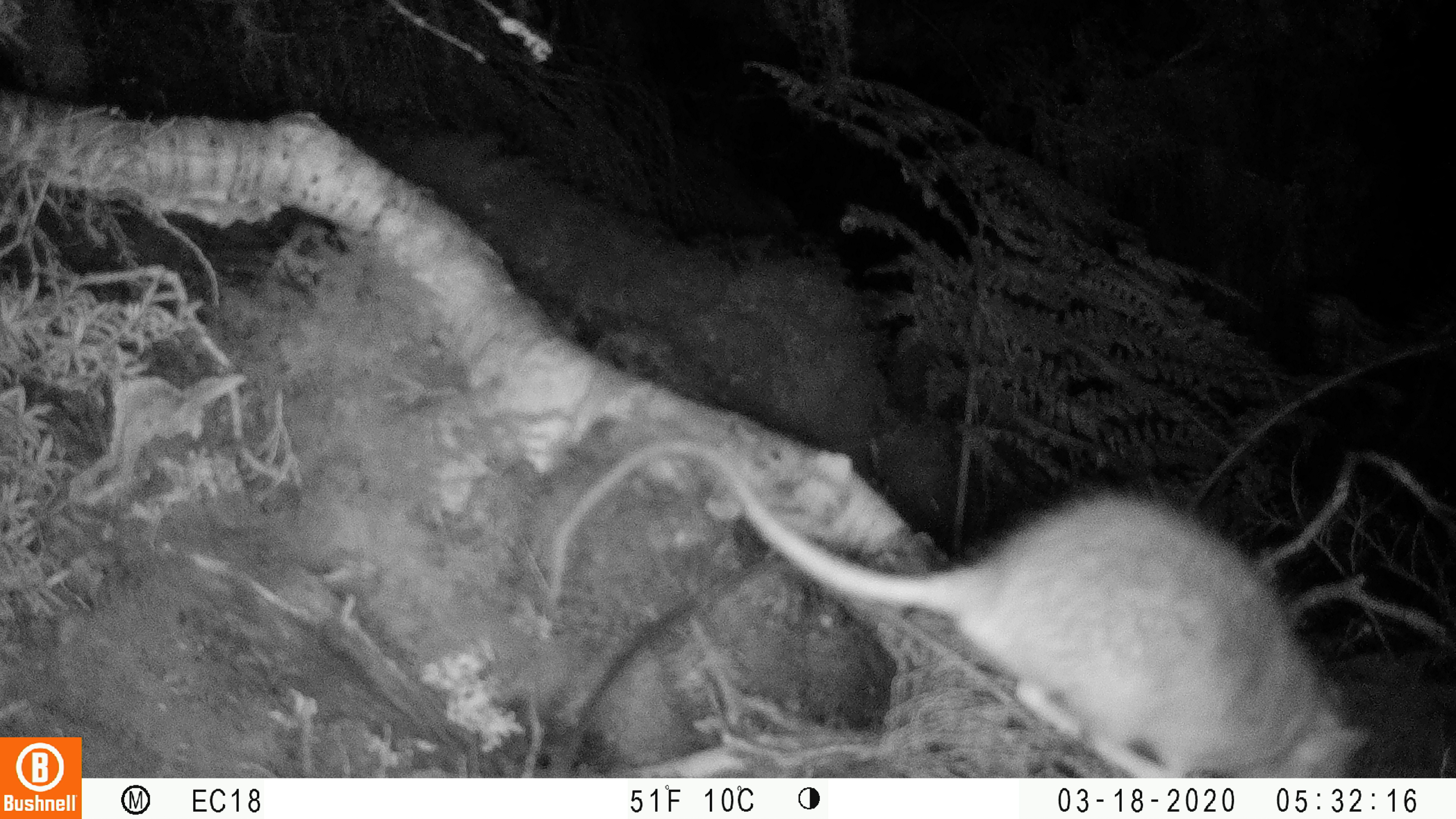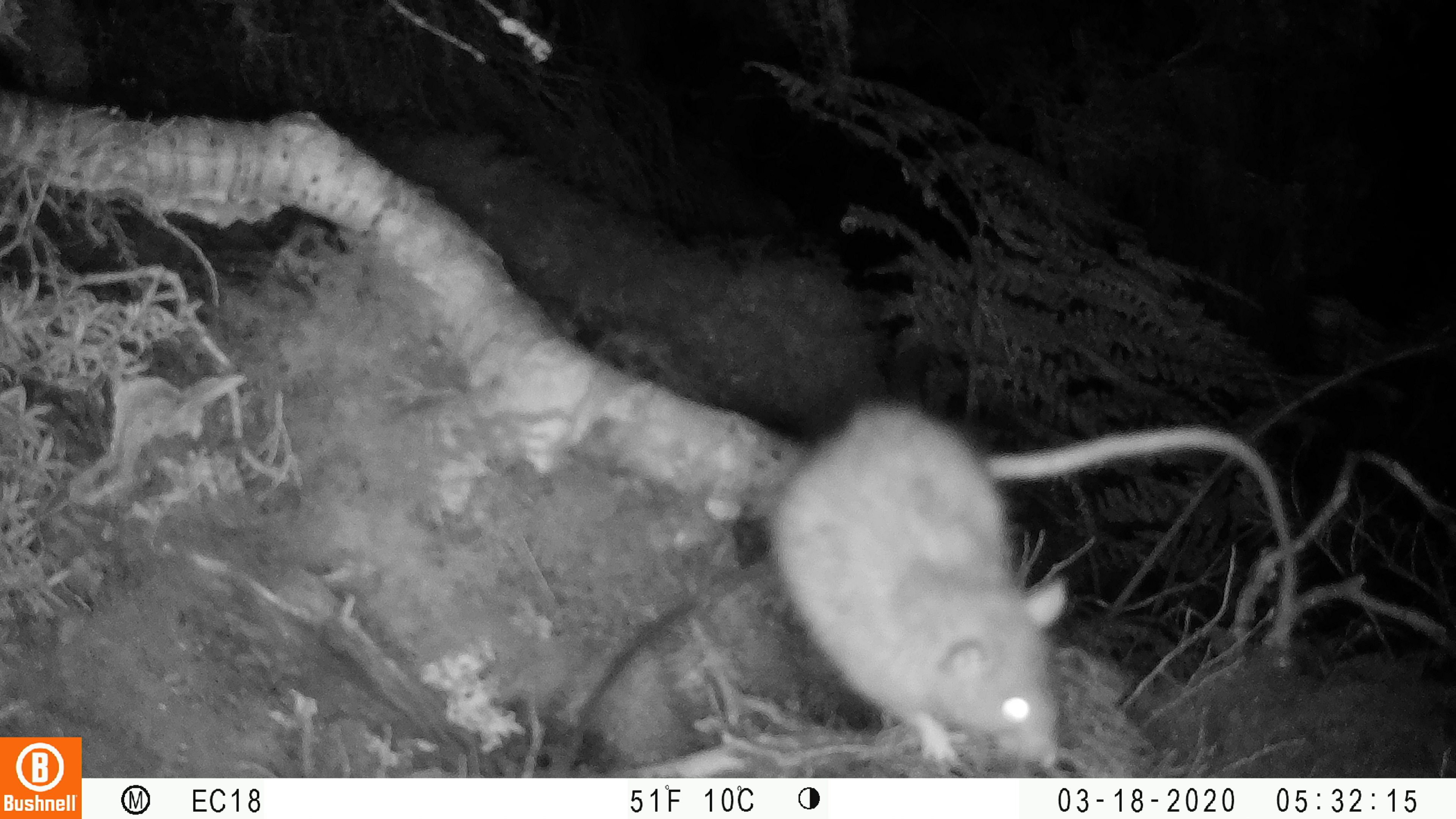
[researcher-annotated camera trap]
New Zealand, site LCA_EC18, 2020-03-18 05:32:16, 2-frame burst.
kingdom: Animalia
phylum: Chordata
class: Mammalia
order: Rodentia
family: Muridae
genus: Rattus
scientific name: Rattus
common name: rat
Rat (Rattus).